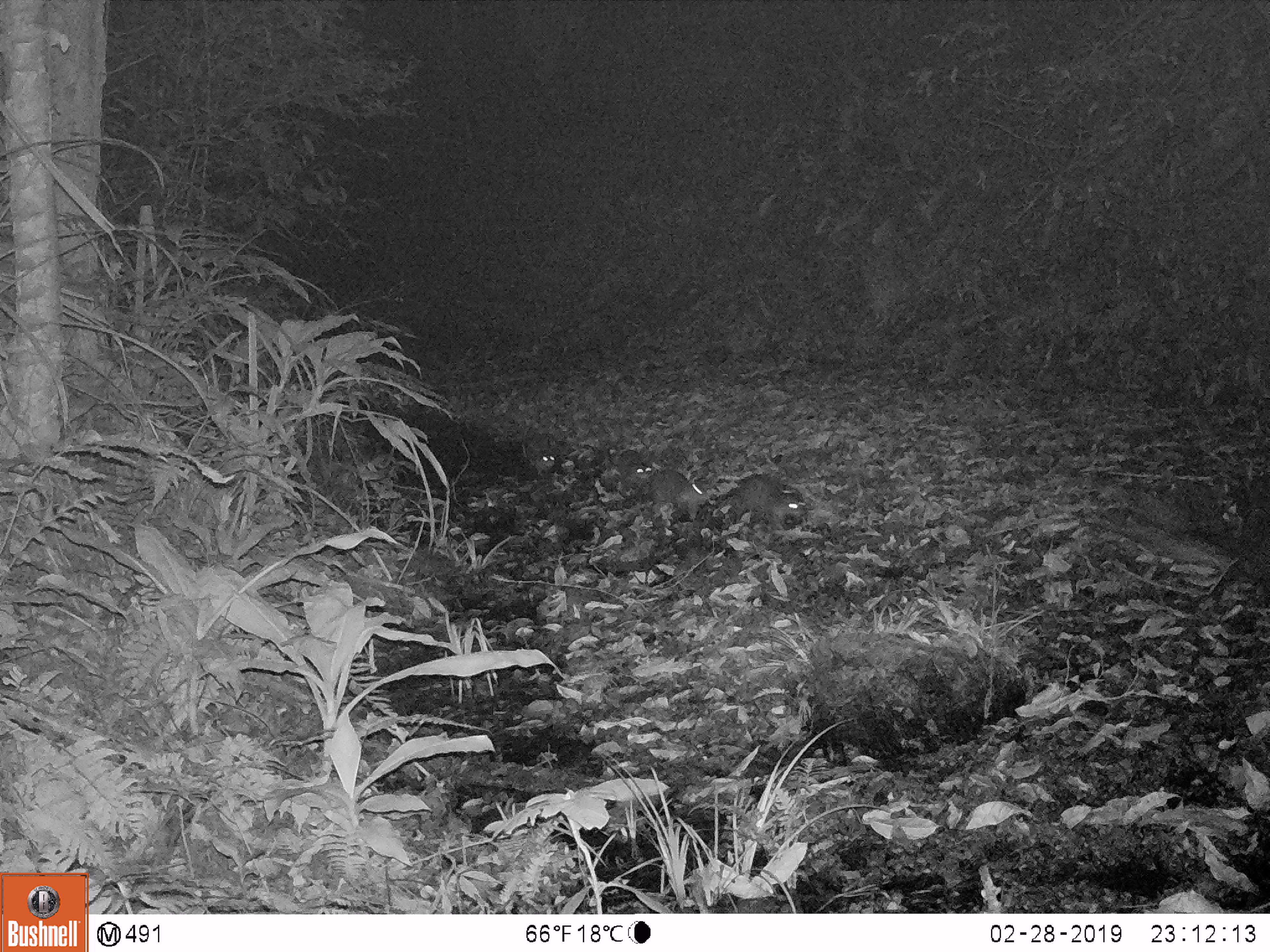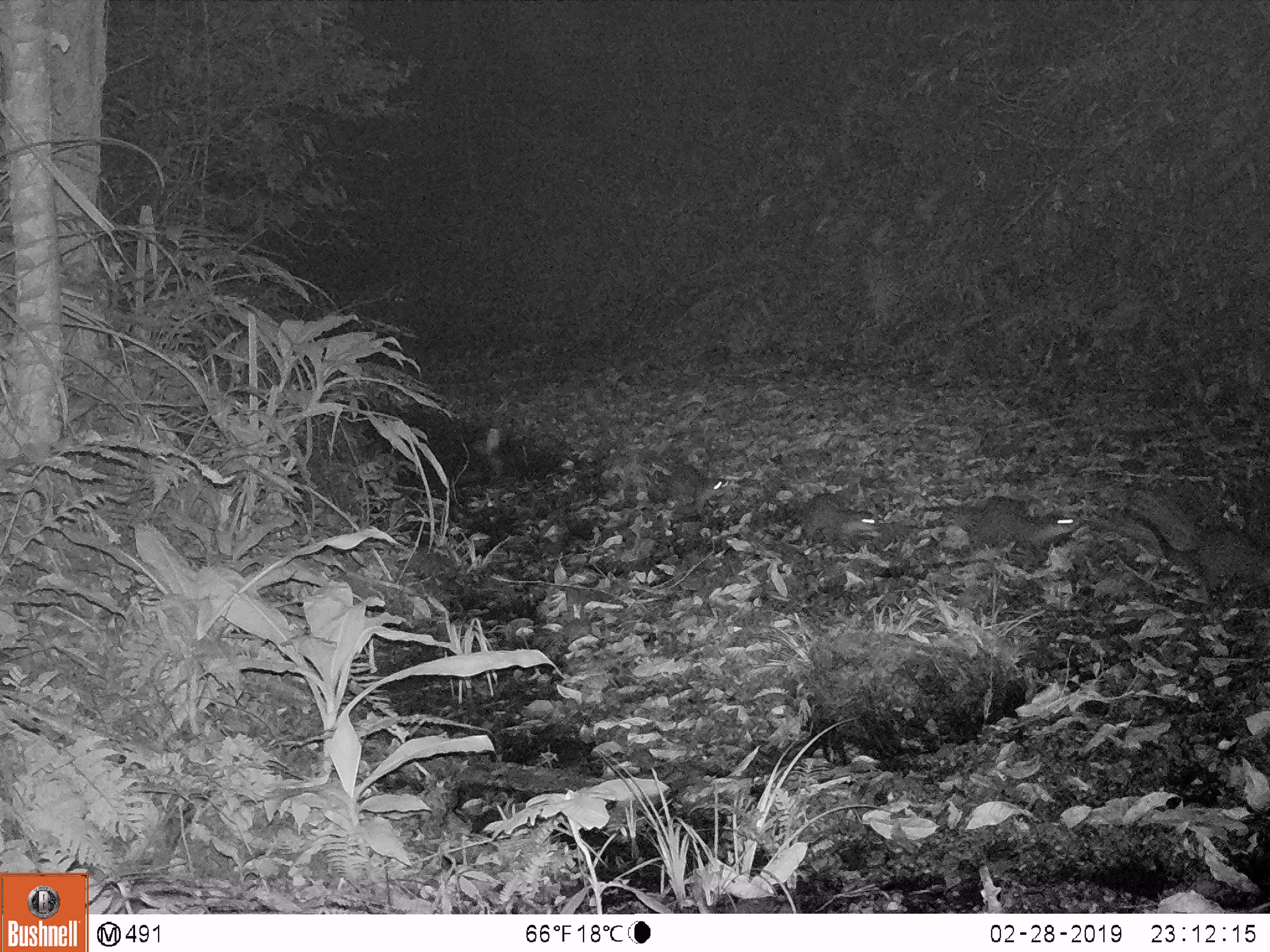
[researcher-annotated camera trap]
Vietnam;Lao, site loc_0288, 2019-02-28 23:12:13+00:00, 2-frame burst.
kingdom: Animalia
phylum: Chordata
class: Mammalia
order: Carnivora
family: Mustelidae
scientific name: Lutrinae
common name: otter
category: unidentified otter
Unidentified otter (otter) (Lutrinae). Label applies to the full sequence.